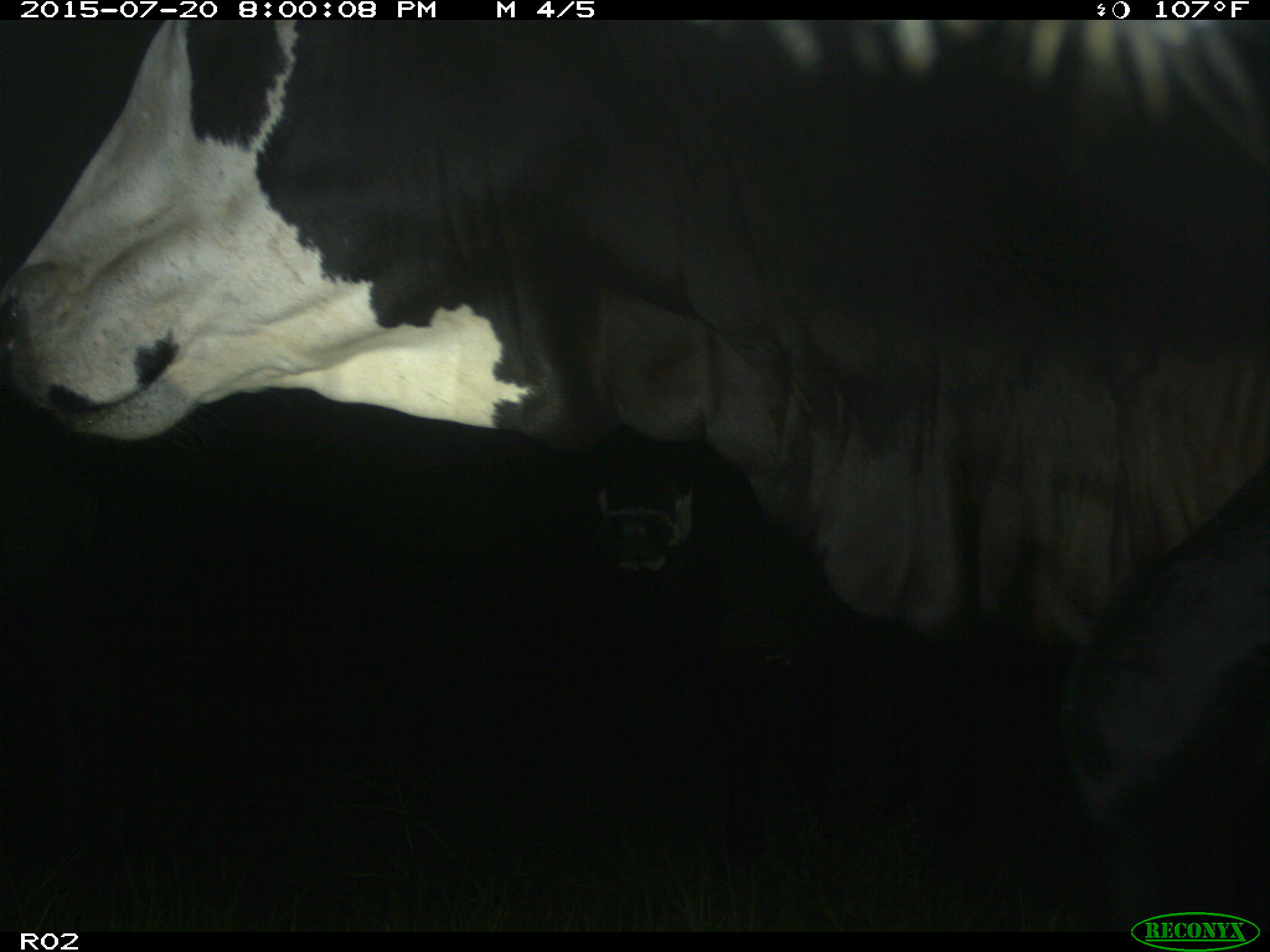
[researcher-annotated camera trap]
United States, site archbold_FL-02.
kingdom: Animalia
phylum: Chordata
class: Mammalia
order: Artiodactyla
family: Bovidae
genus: Bos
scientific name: Bos taurus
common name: domestic cow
Bos taurus (domestic cow).